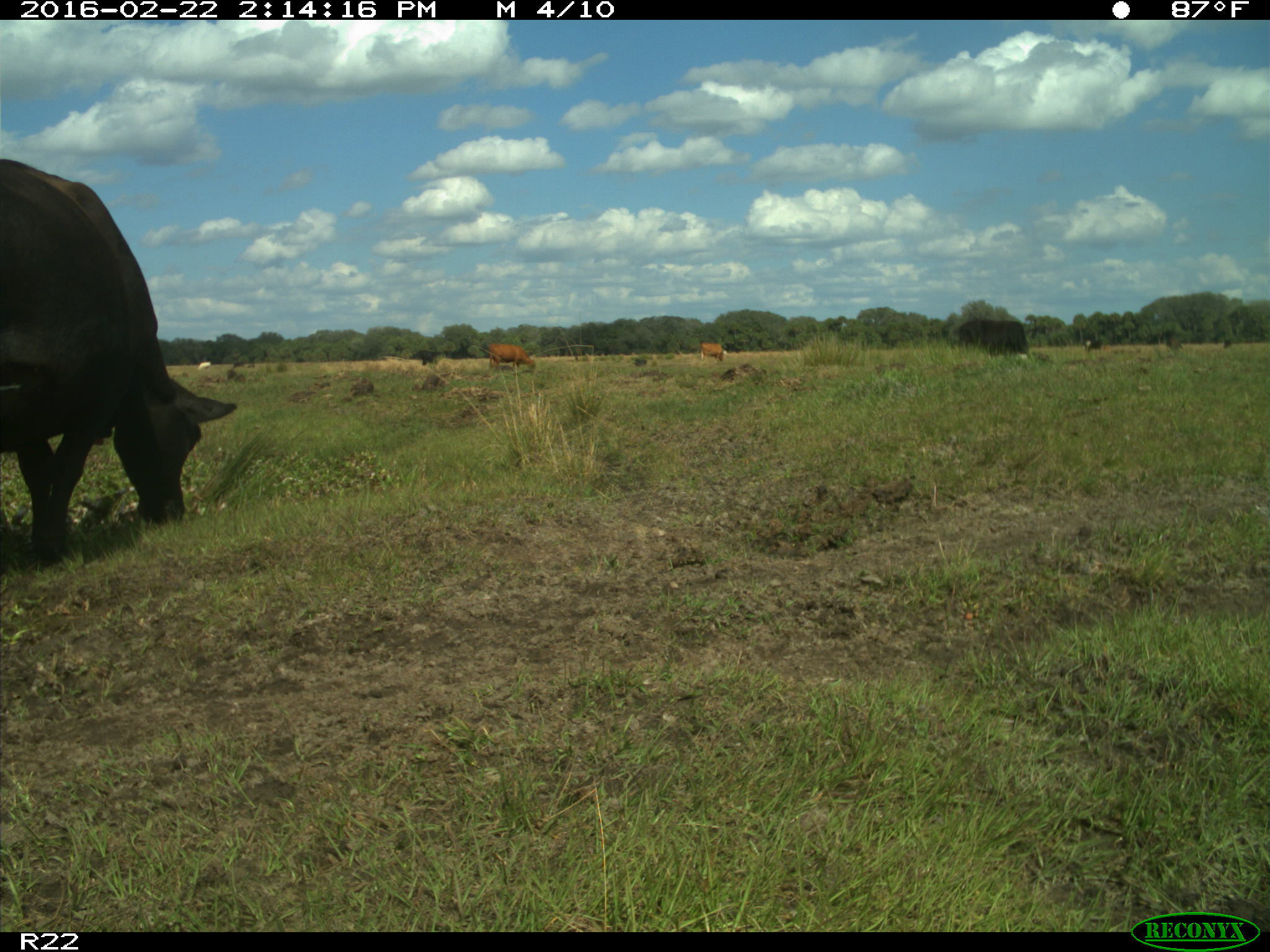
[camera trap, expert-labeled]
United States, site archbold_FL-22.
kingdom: Animalia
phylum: Chordata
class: Mammalia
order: Artiodactyla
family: Bovidae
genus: Bos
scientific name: Bos taurus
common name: domestic cow